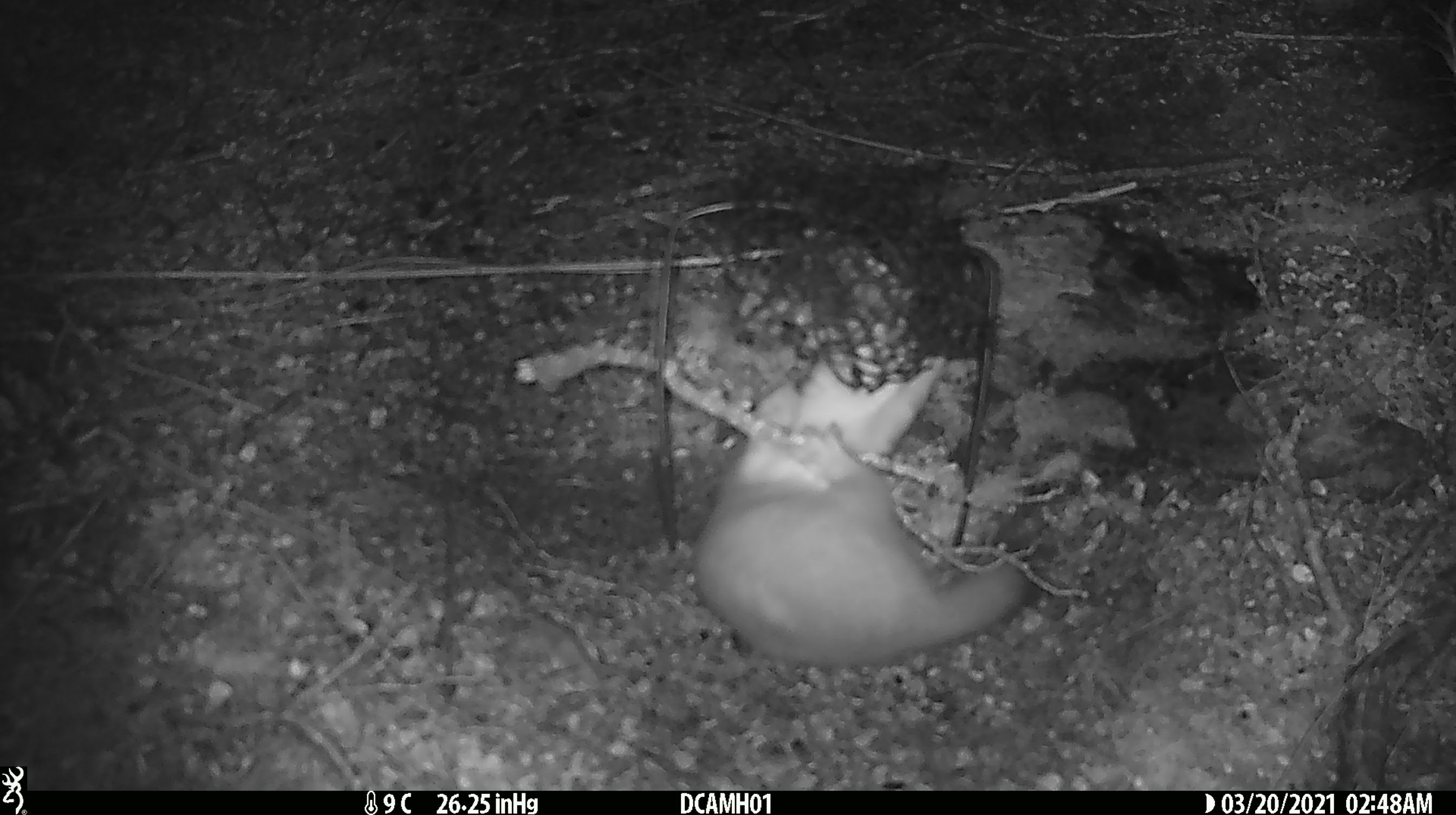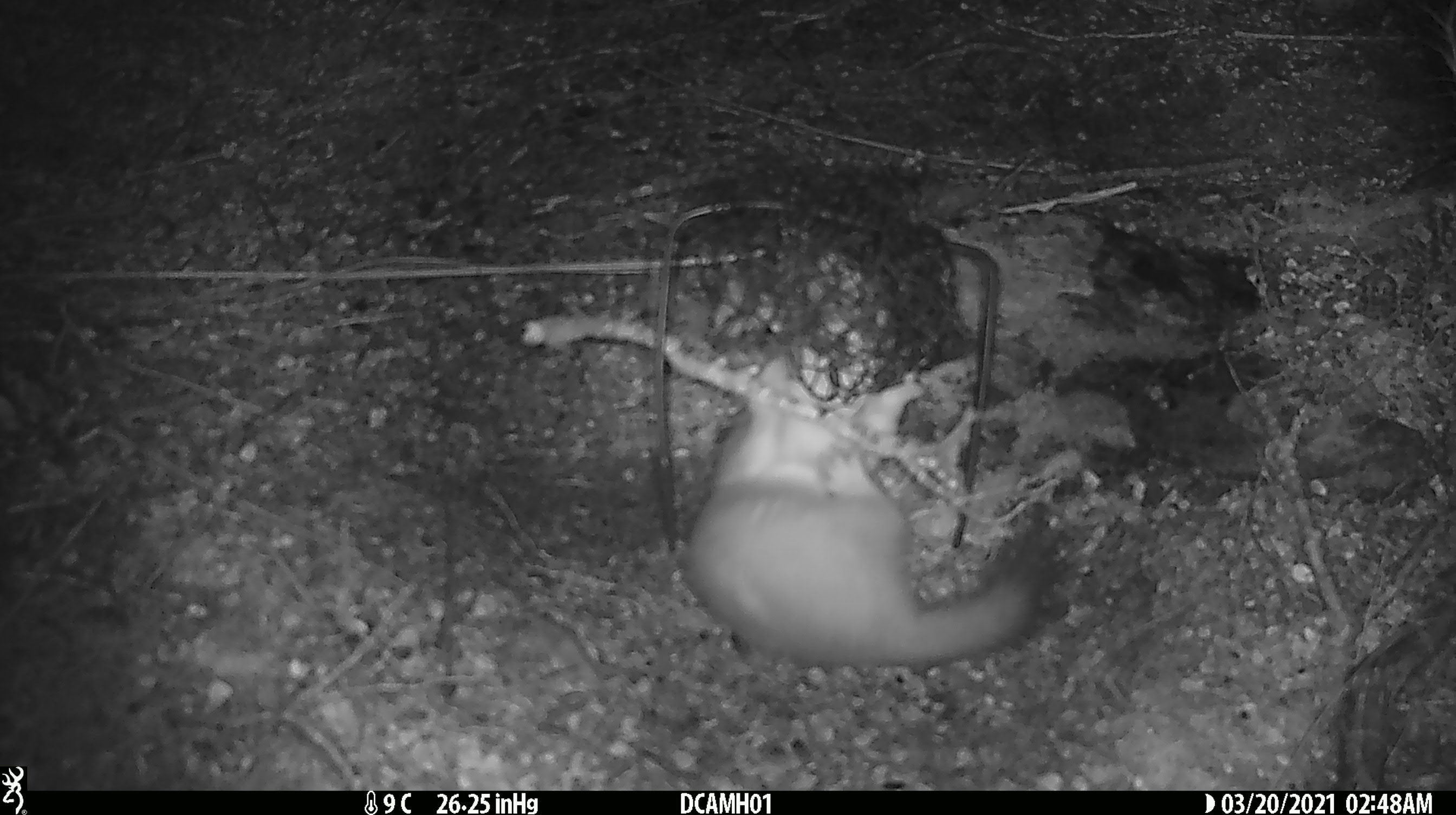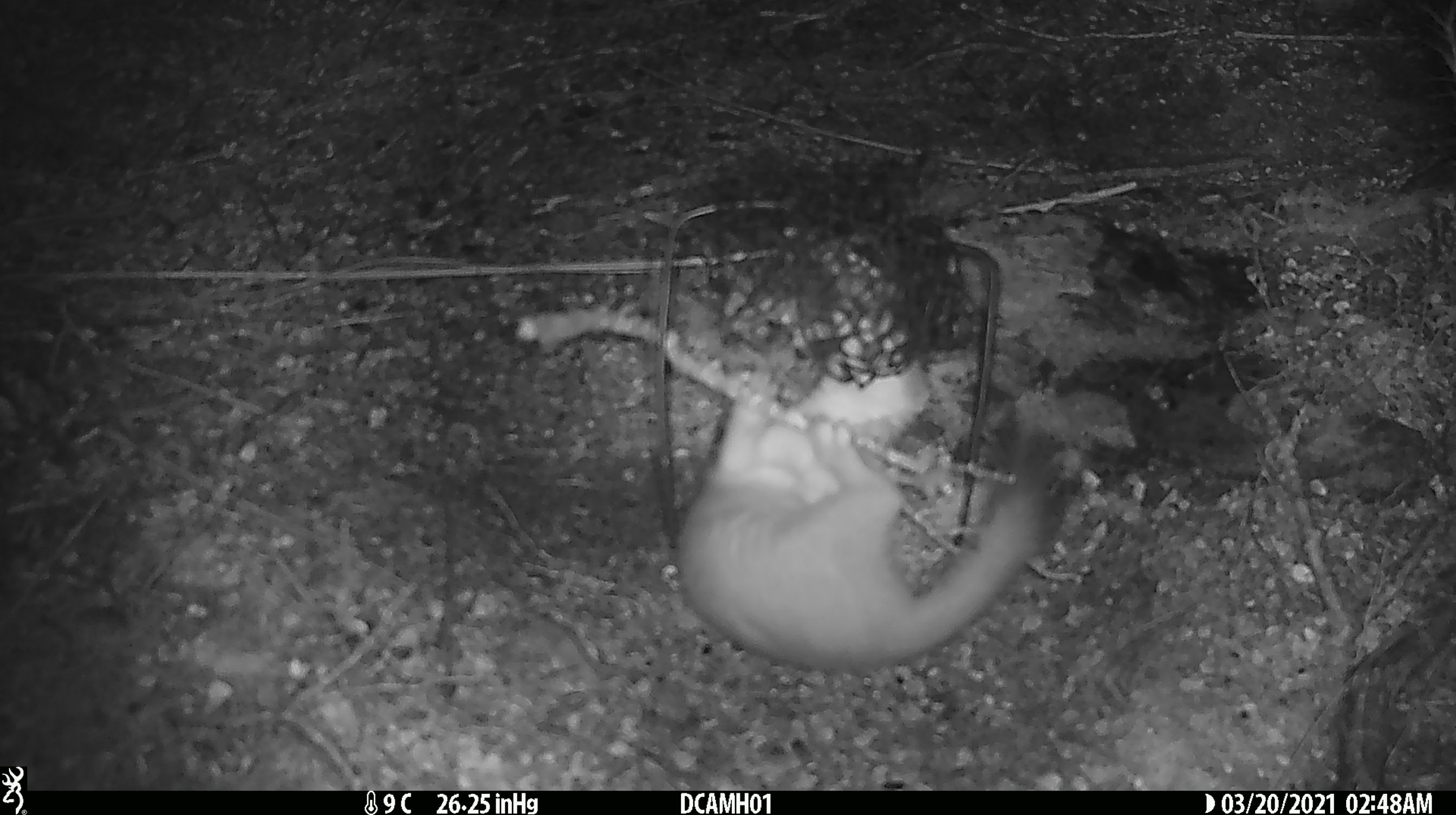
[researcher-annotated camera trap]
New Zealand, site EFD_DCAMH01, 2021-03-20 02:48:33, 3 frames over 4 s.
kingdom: Animalia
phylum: Chordata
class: Mammalia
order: Carnivora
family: Mustelidae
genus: Mustela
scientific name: Mustela erminea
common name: stoat